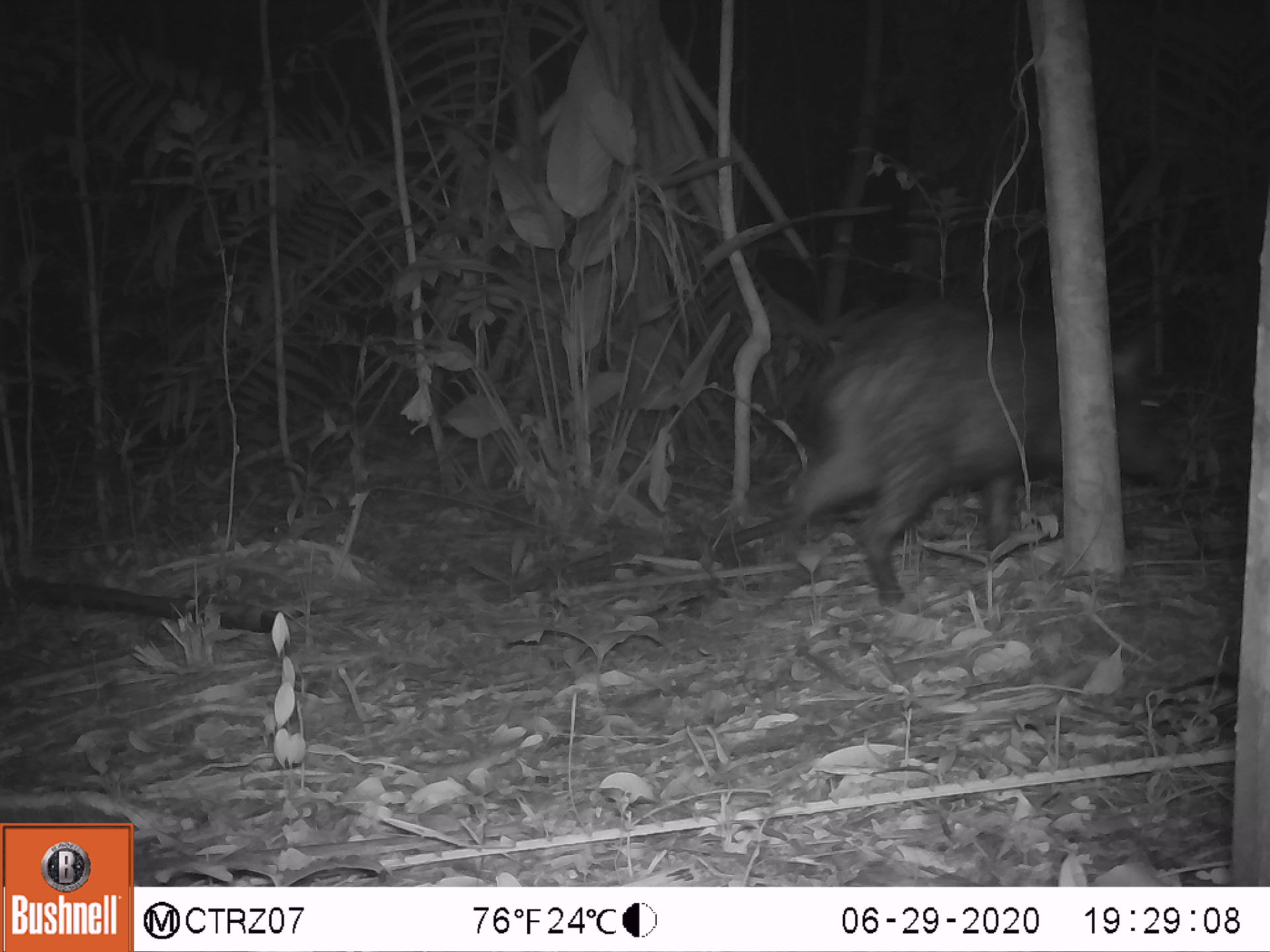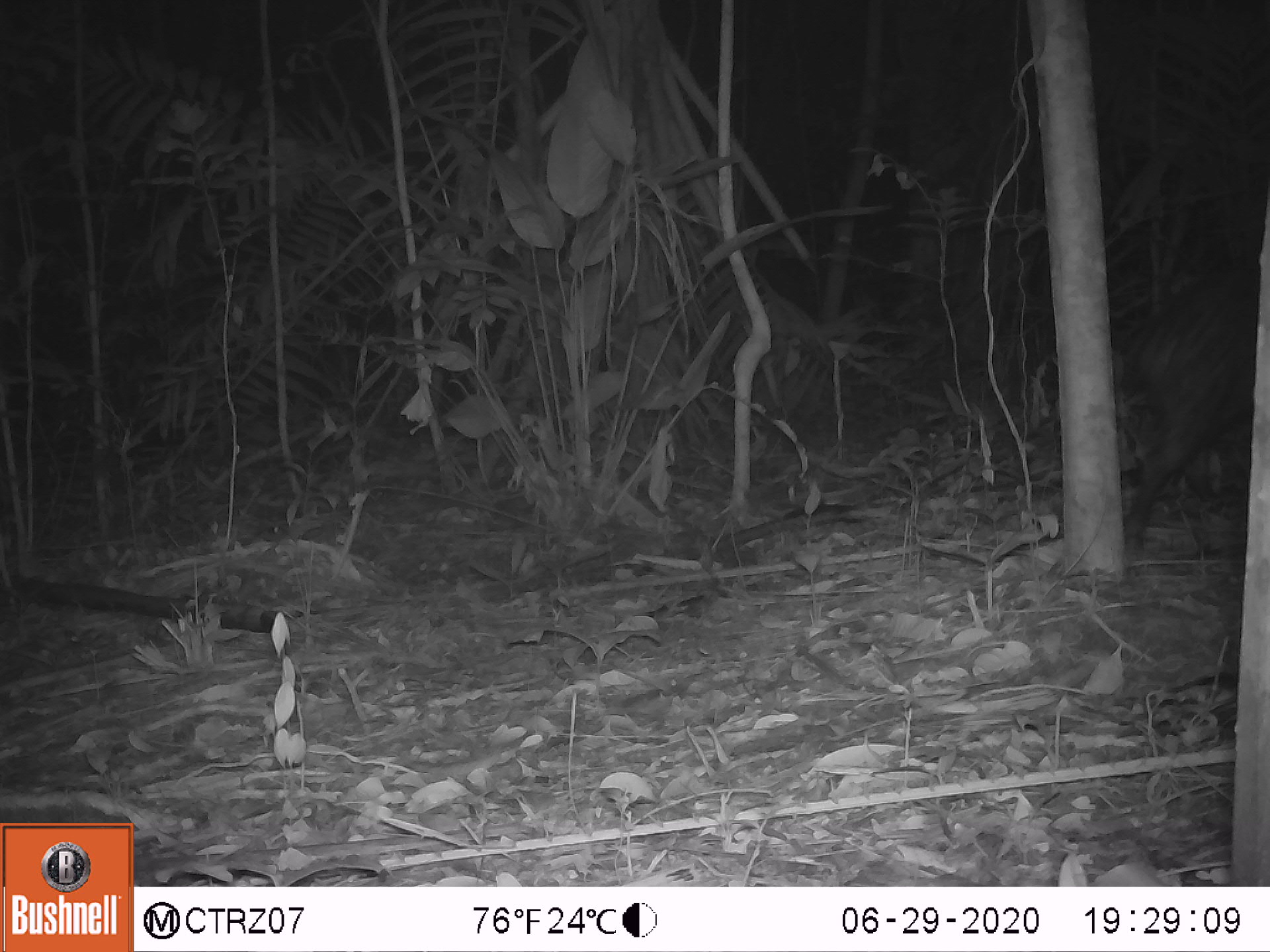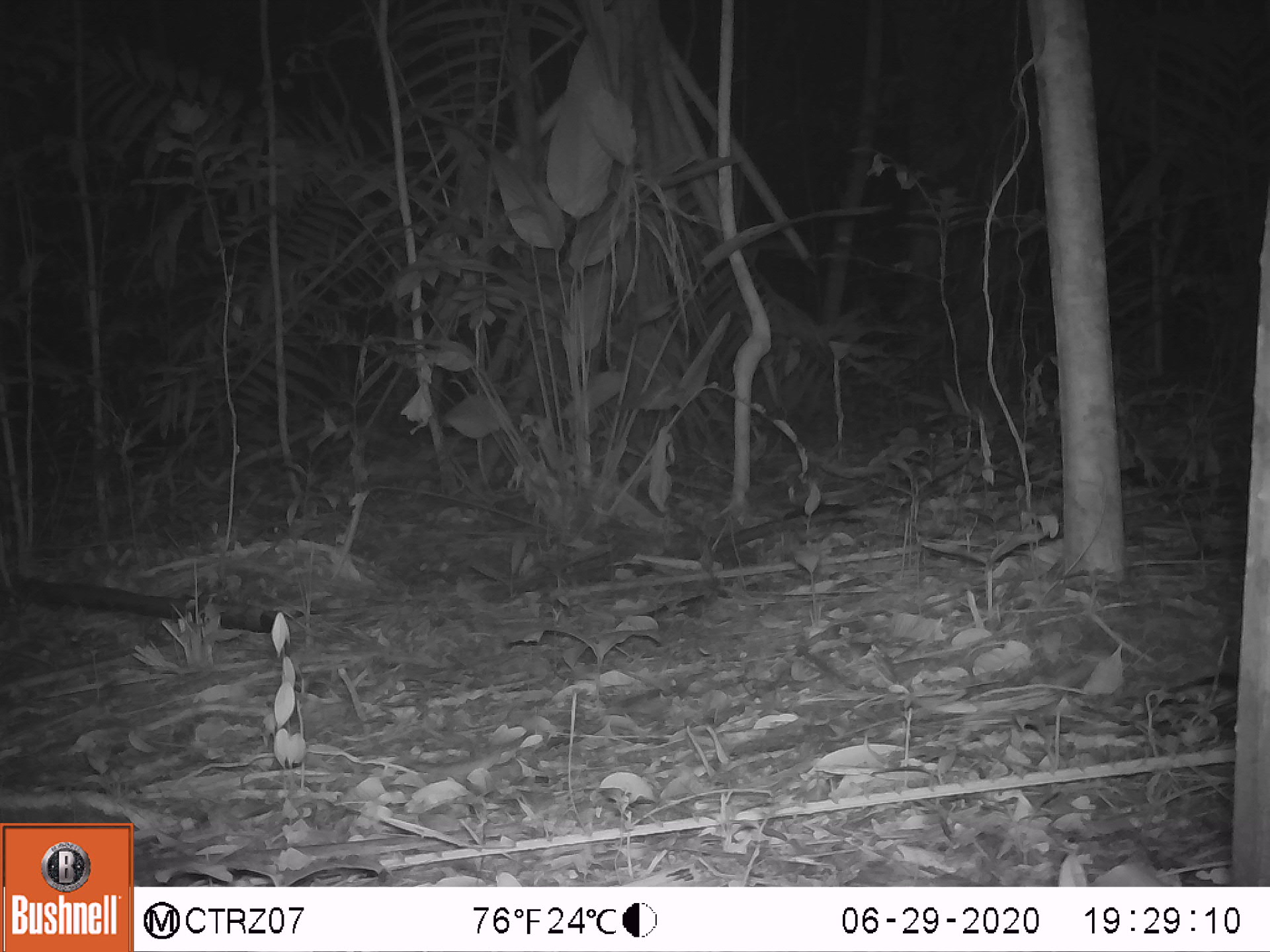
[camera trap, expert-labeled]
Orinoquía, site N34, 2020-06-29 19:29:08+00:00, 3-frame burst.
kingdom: Animalia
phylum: Chordata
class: Mammalia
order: Artiodactyla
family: Tayassuidae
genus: Pecari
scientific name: Pecari tajacu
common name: collared peccary